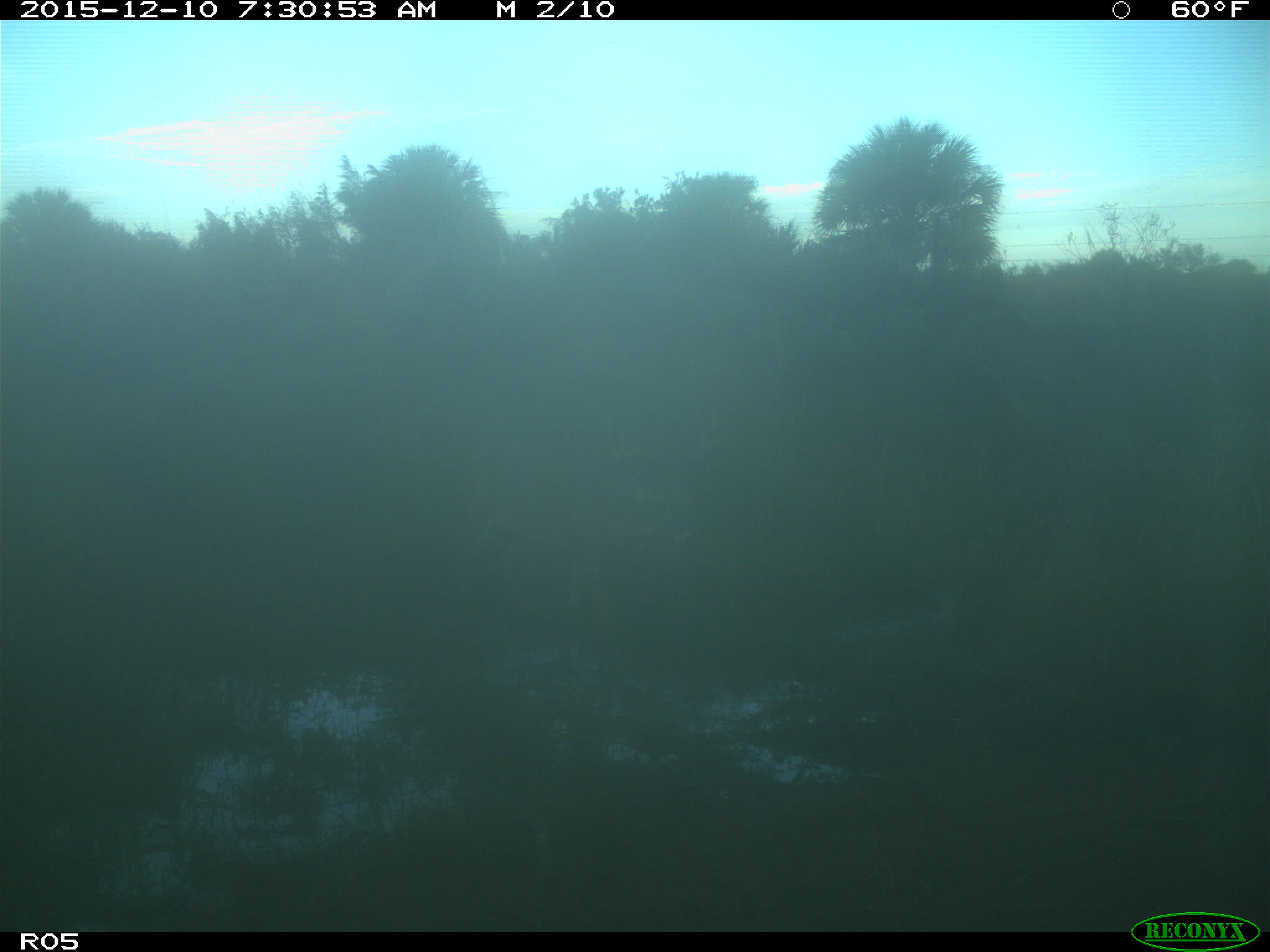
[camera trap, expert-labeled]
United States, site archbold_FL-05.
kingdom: Animalia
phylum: Chordata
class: Mammalia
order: Artiodactyla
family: Cervidae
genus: Odocoileus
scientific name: Odocoileus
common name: deer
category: unidentified deer